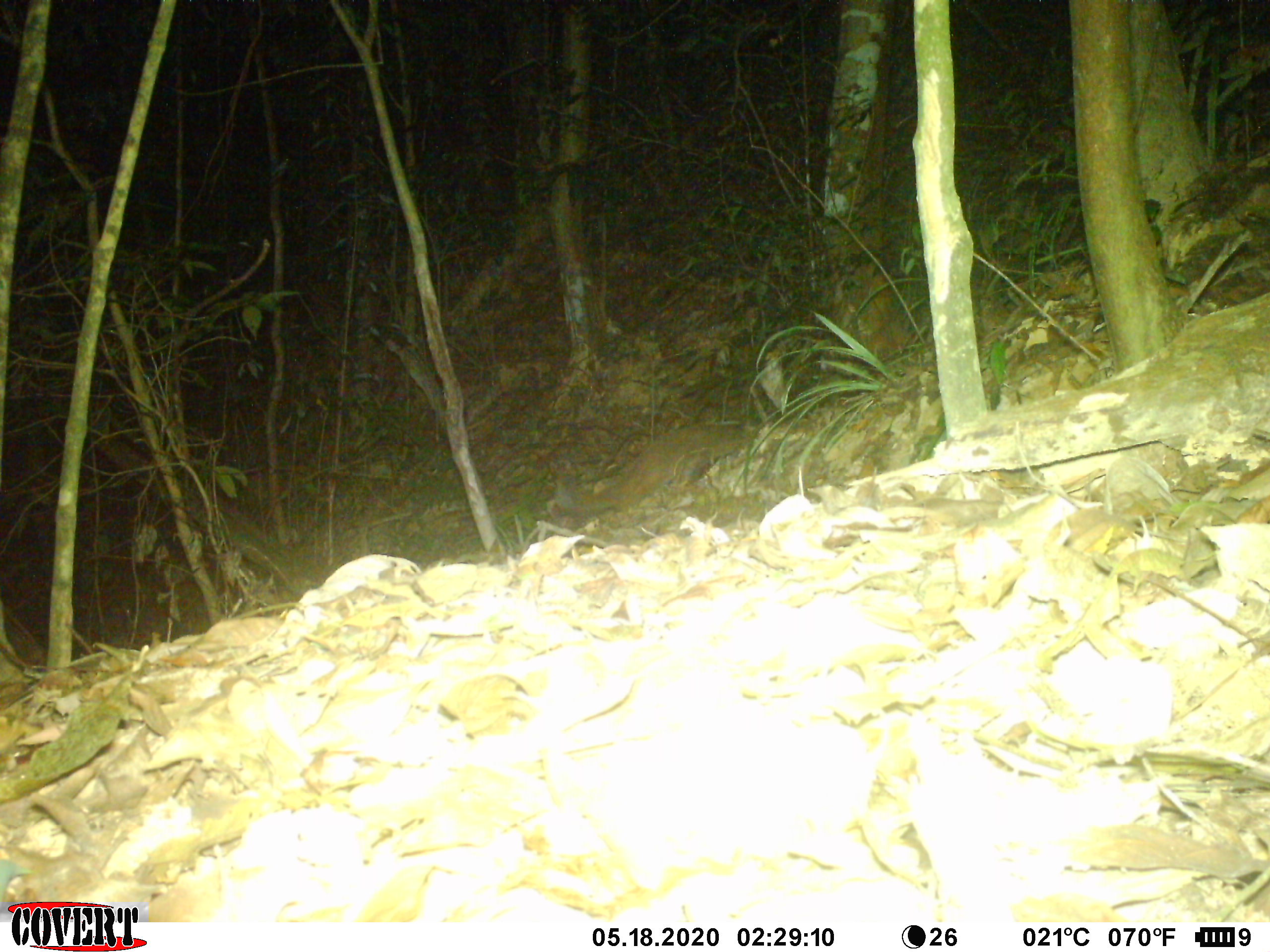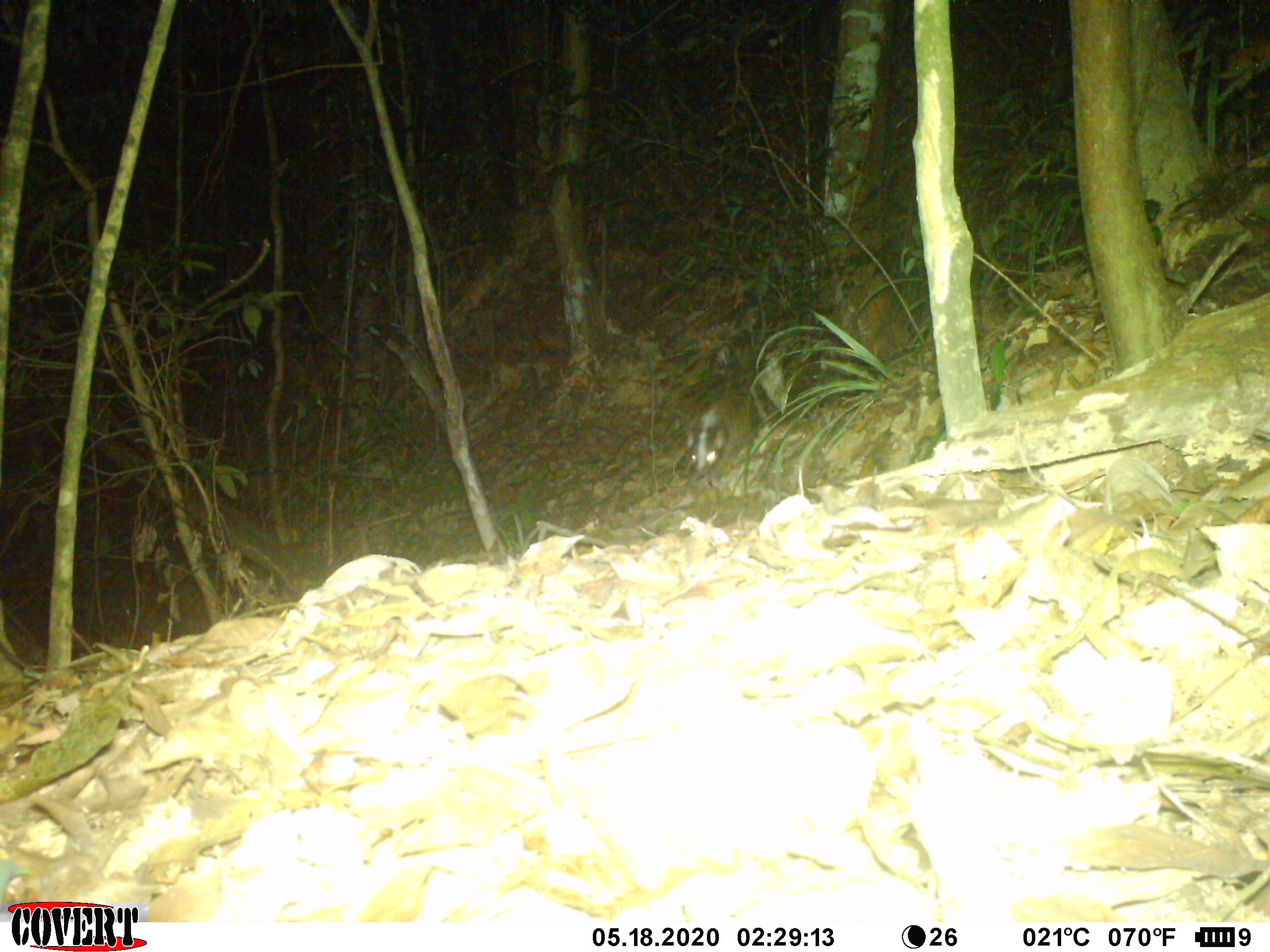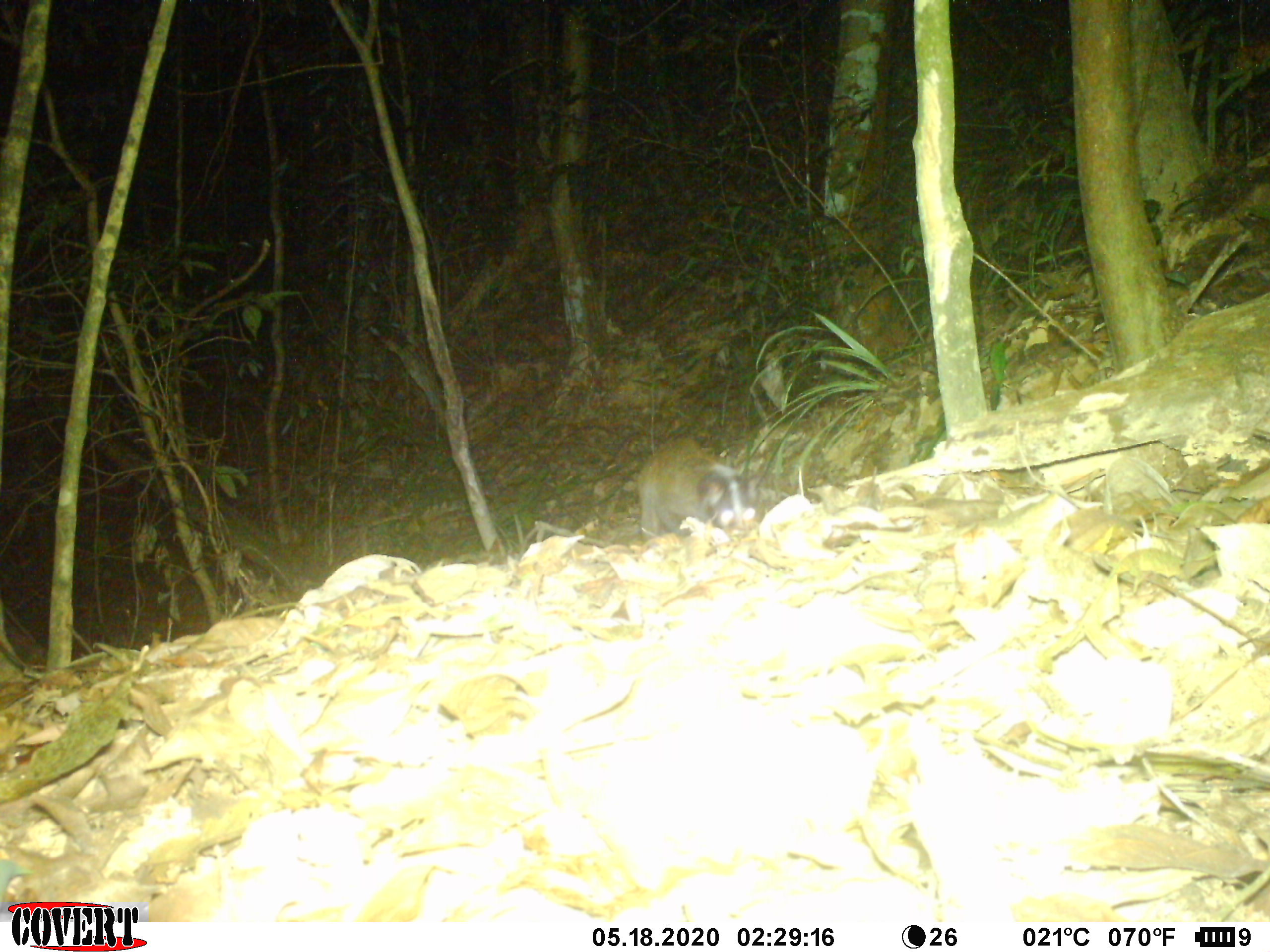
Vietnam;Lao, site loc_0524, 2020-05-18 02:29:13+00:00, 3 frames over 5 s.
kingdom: Animalia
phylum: Chordata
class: Mammalia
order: Carnivora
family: Viverridae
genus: Paguma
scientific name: Paguma larvata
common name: masked palm civet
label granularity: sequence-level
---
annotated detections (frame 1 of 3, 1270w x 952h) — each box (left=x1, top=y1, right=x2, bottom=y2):
masked palm civet: (left=550, top=424, right=743, bottom=517)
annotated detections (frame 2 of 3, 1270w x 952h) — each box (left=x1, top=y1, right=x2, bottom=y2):
masked palm civet: (left=684, top=394, right=754, bottom=478)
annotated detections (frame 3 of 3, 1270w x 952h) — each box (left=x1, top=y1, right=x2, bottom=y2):
masked palm civet: (left=638, top=435, right=762, bottom=544)